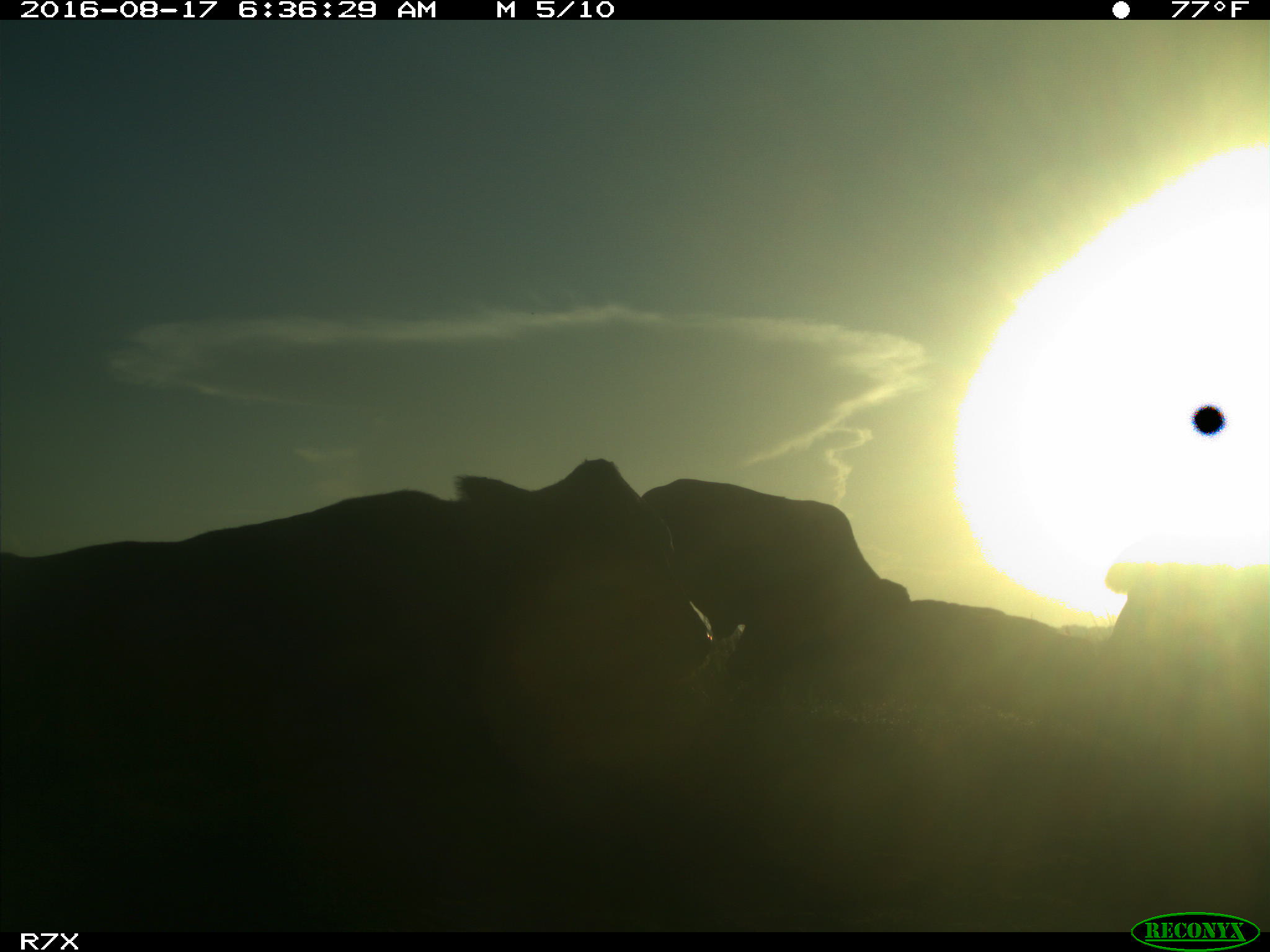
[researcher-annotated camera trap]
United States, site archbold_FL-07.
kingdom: Animalia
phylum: Chordata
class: Mammalia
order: Artiodactyla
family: Bovidae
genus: Bos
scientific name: Bos taurus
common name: domestic cow